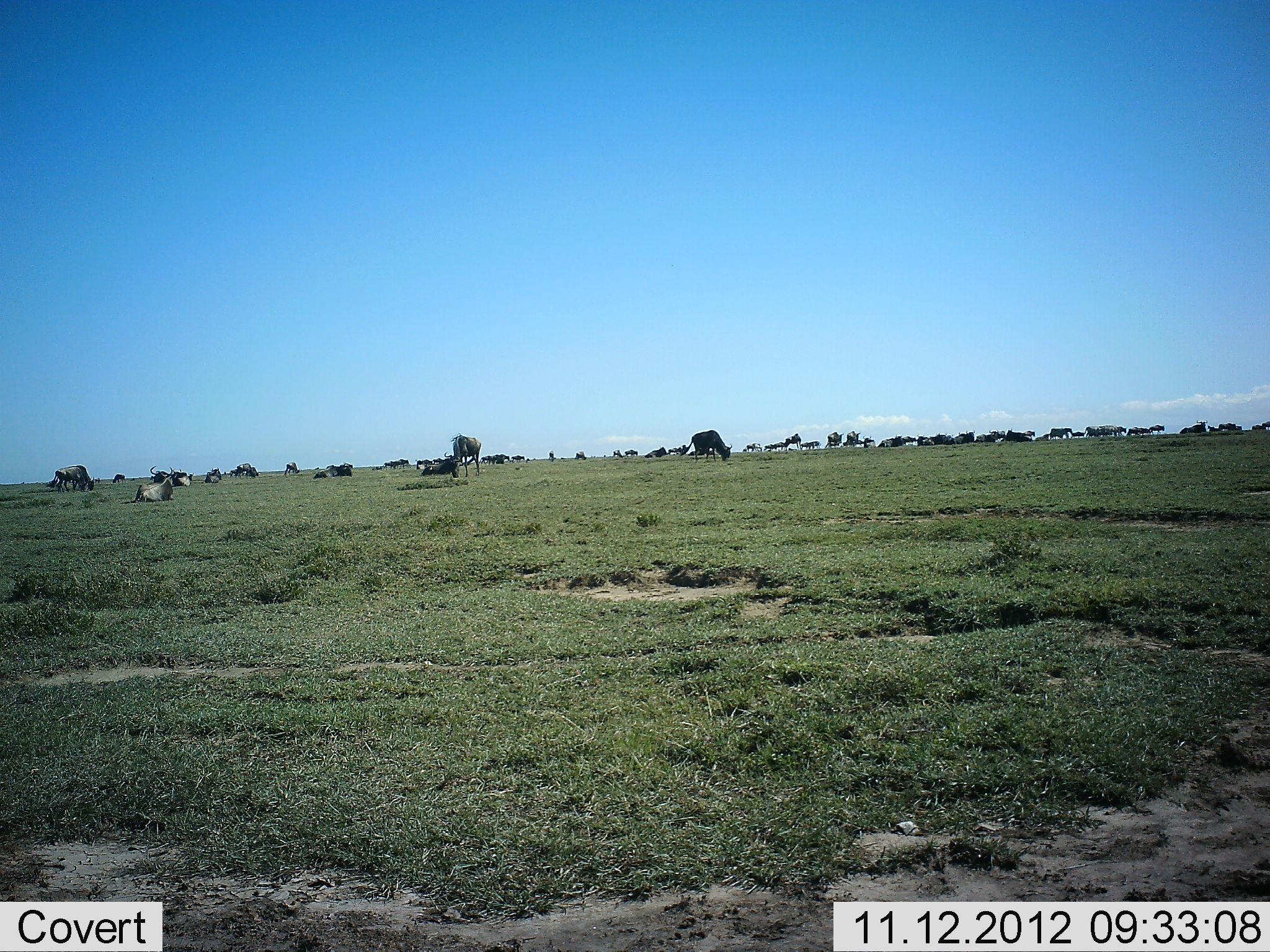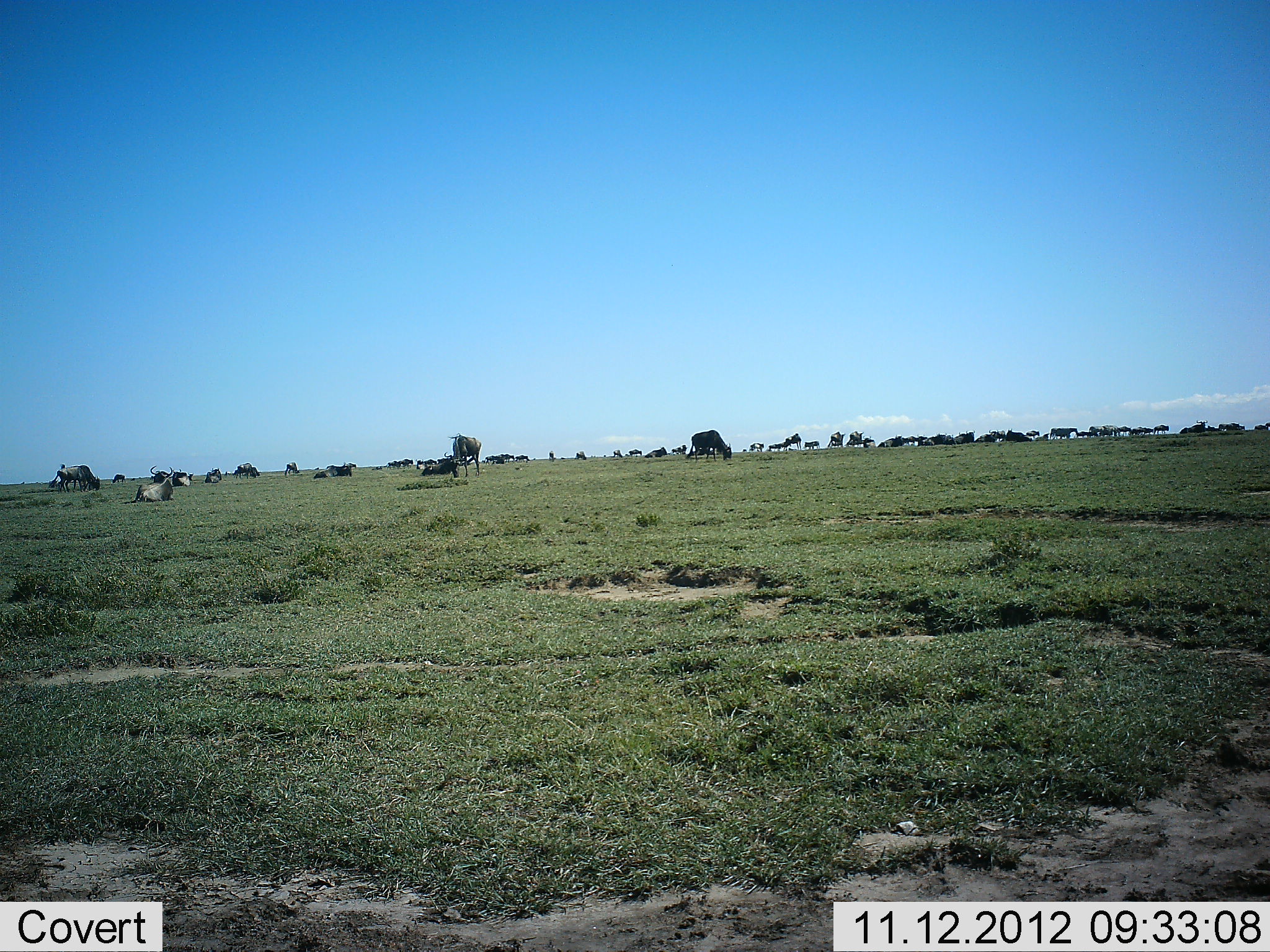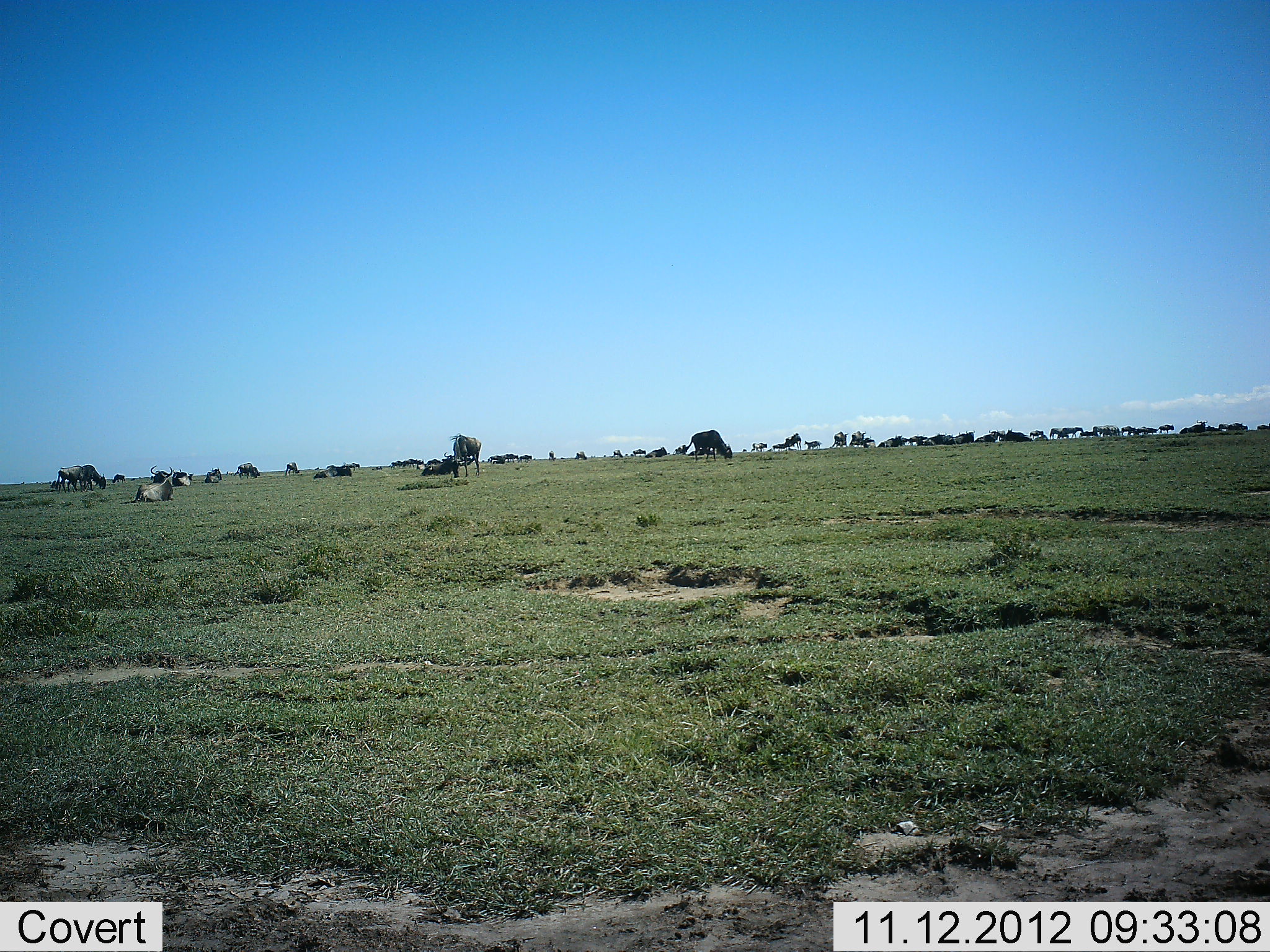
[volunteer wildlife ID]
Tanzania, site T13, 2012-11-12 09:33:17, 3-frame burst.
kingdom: Animalia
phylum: Chordata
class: Mammalia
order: Artiodactyla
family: Bovidae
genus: Connochaetes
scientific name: Connochaetes taurinus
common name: blue wildebeest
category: wildebeest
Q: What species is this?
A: Wildebeest (blue wildebeest) (Connochaetes taurinus).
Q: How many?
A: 11-50.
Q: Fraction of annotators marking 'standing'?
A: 82%.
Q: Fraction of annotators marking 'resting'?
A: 73%.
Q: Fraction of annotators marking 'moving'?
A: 91%.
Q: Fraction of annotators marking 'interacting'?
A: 0%.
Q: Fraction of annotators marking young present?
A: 0%.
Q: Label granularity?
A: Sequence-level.